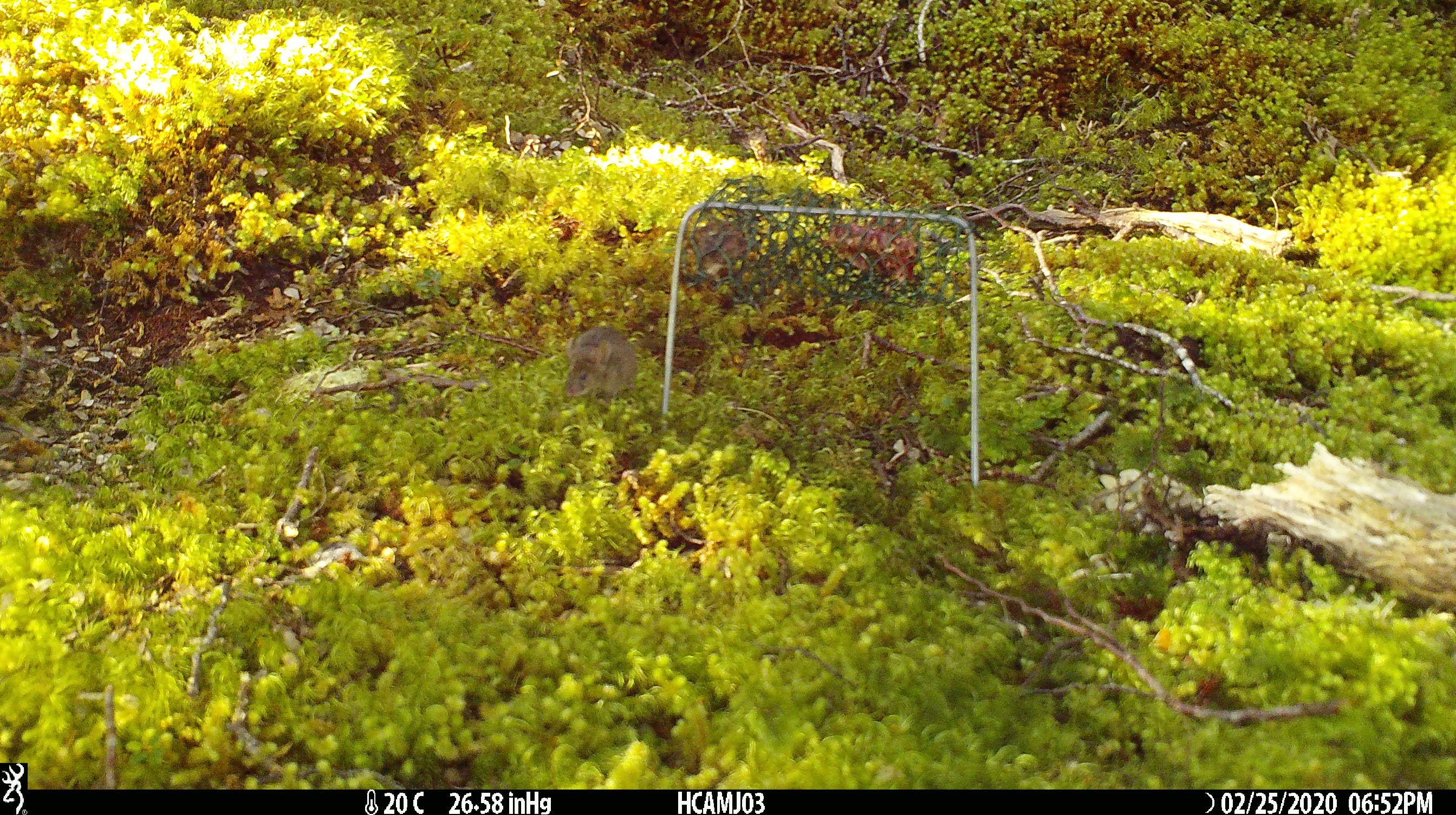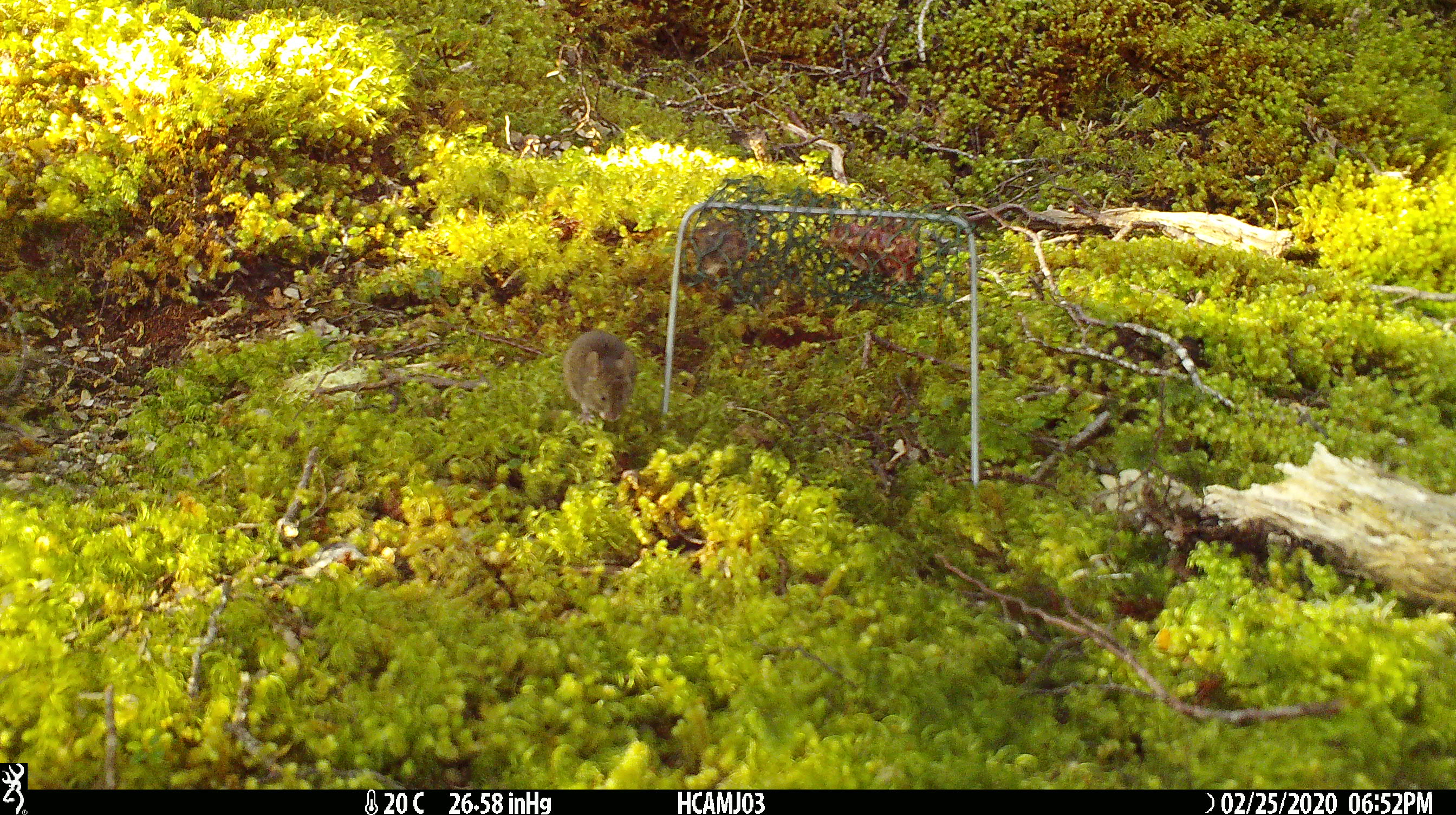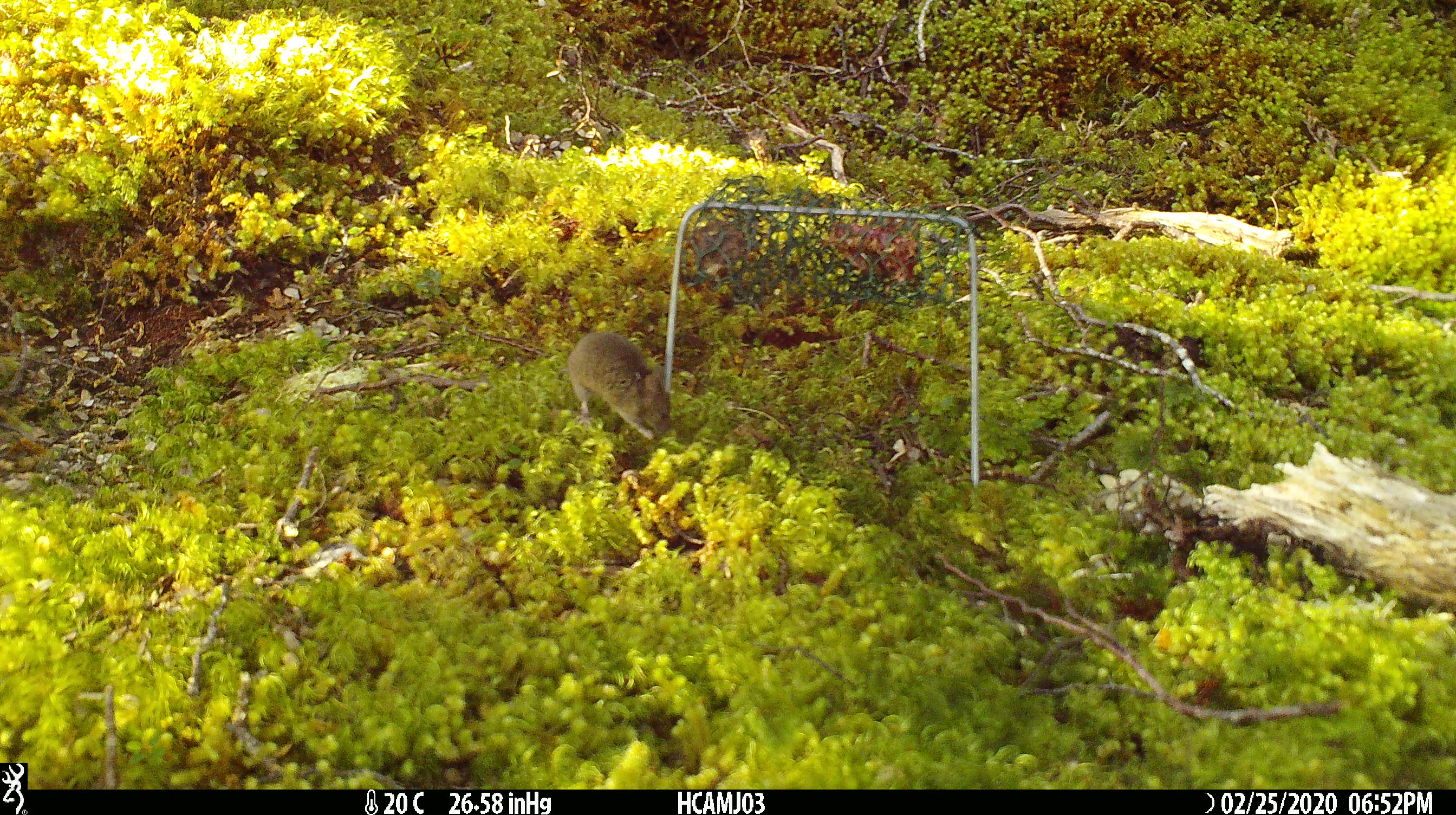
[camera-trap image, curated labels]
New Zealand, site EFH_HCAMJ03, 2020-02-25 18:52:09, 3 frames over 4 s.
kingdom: Animalia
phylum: Chordata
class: Mammalia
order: Rodentia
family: Muridae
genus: Mus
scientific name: Mus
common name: mouse